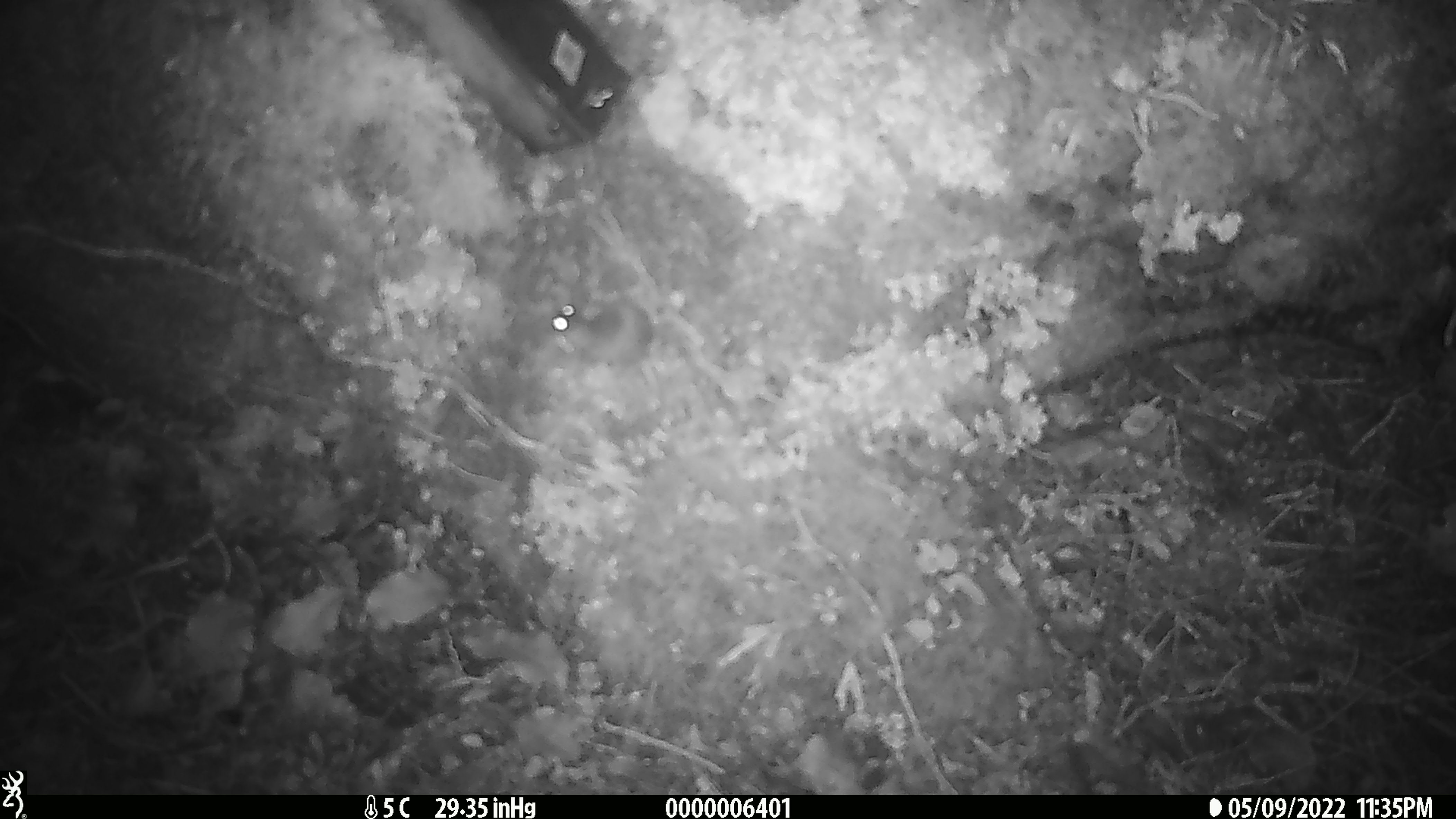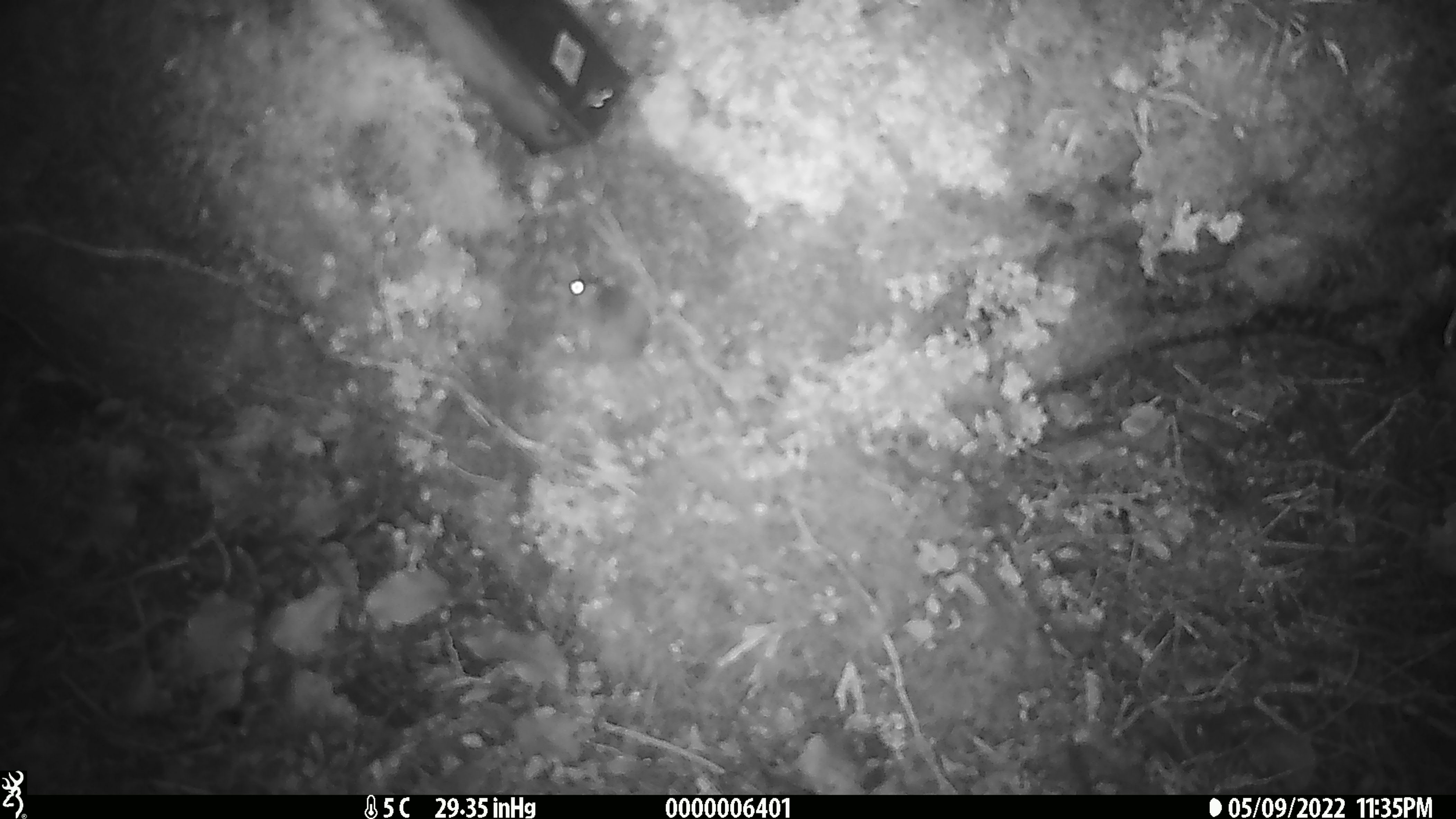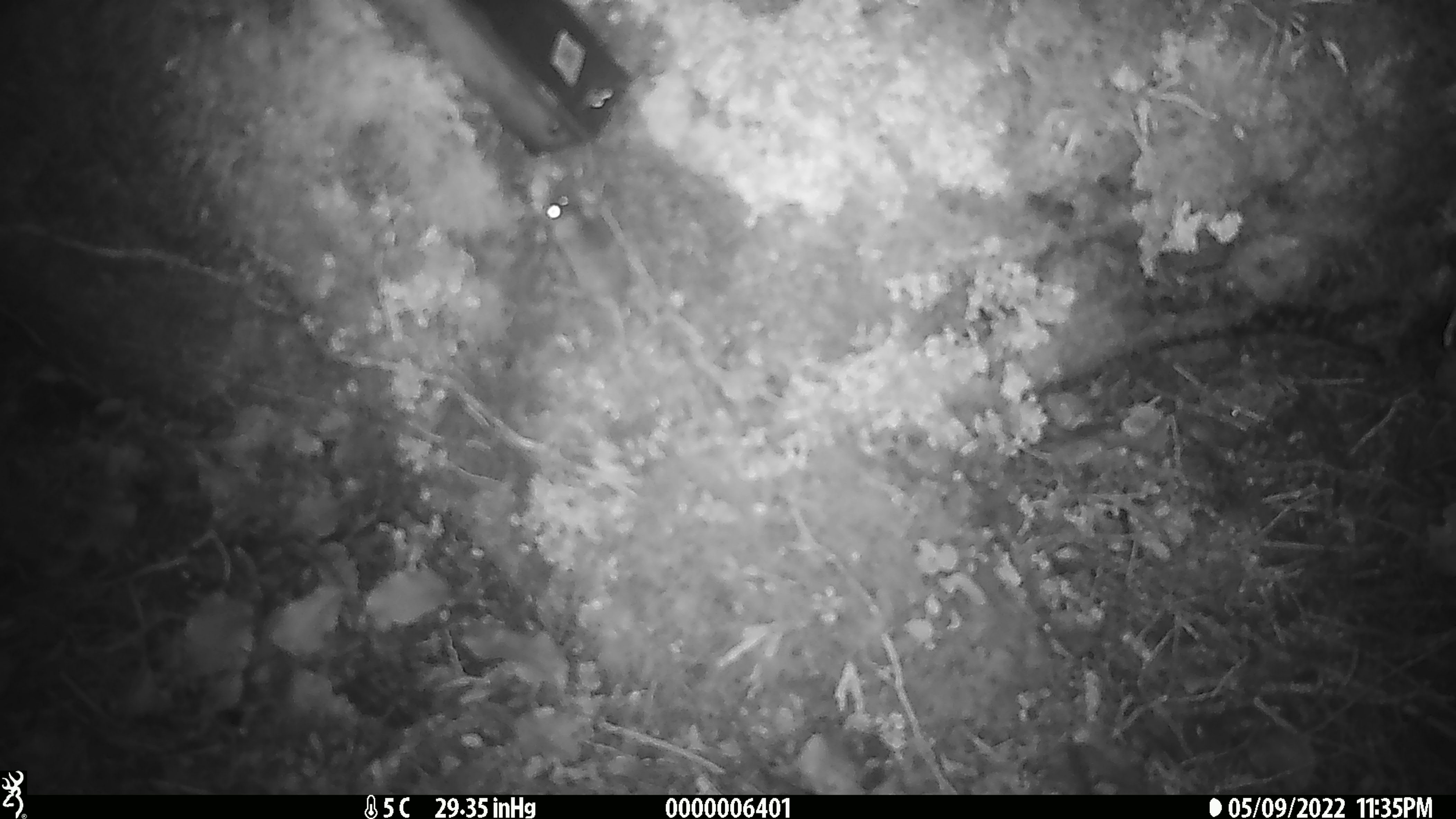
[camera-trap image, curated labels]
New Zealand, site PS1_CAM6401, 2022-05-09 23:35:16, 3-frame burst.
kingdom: Animalia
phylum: Chordata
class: Mammalia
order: Rodentia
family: Muridae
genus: Mus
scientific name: Mus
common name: mouse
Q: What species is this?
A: Mouse (Mus).